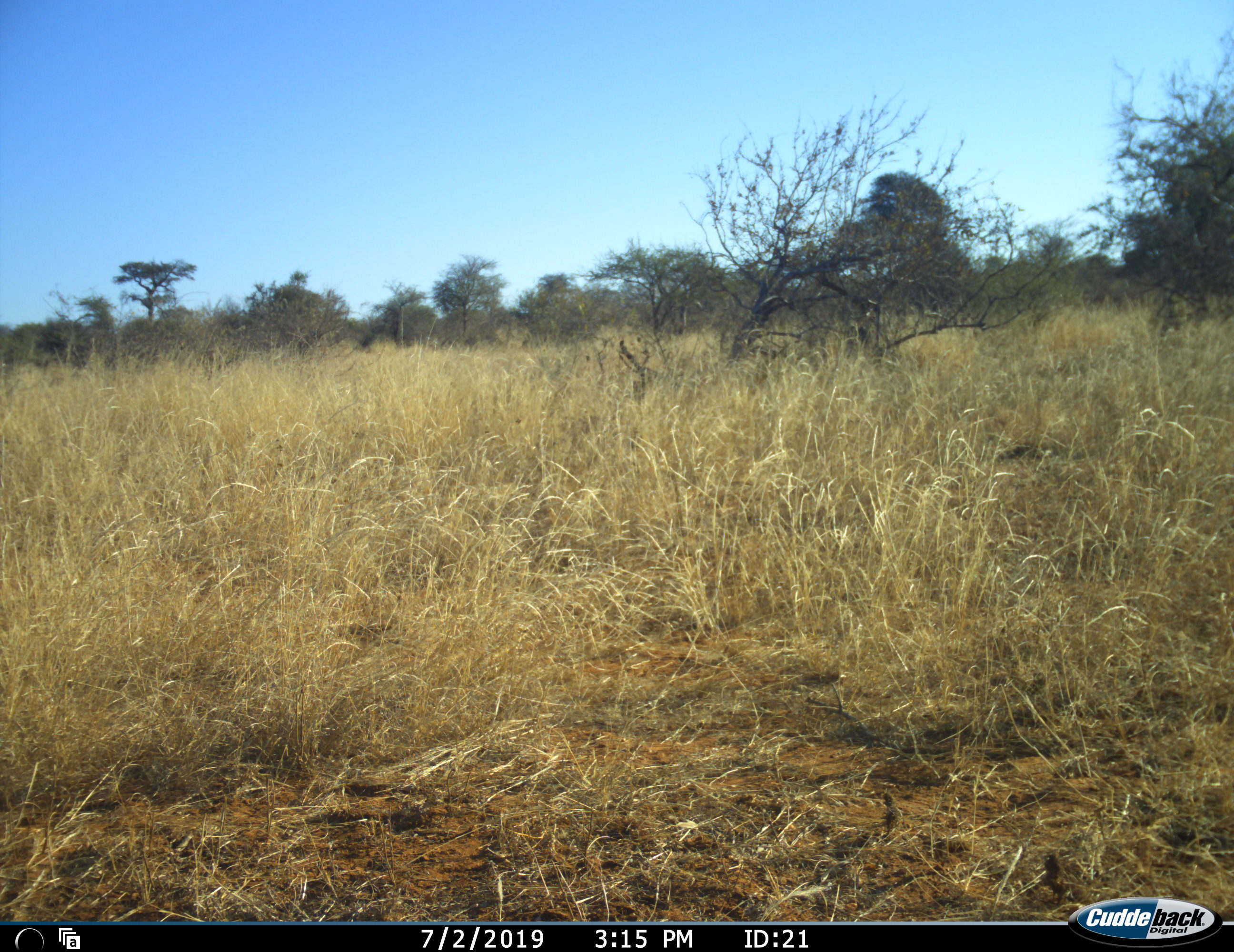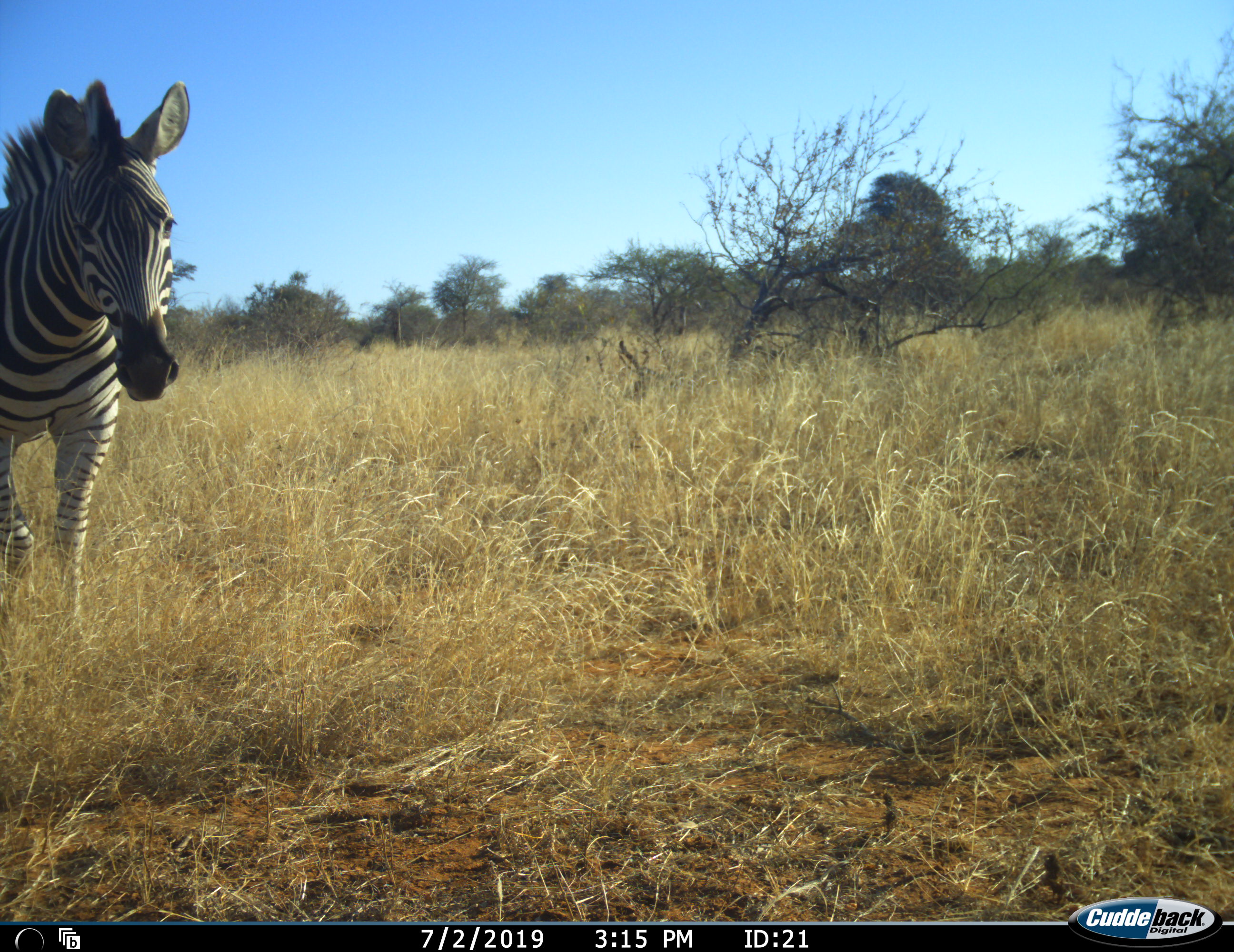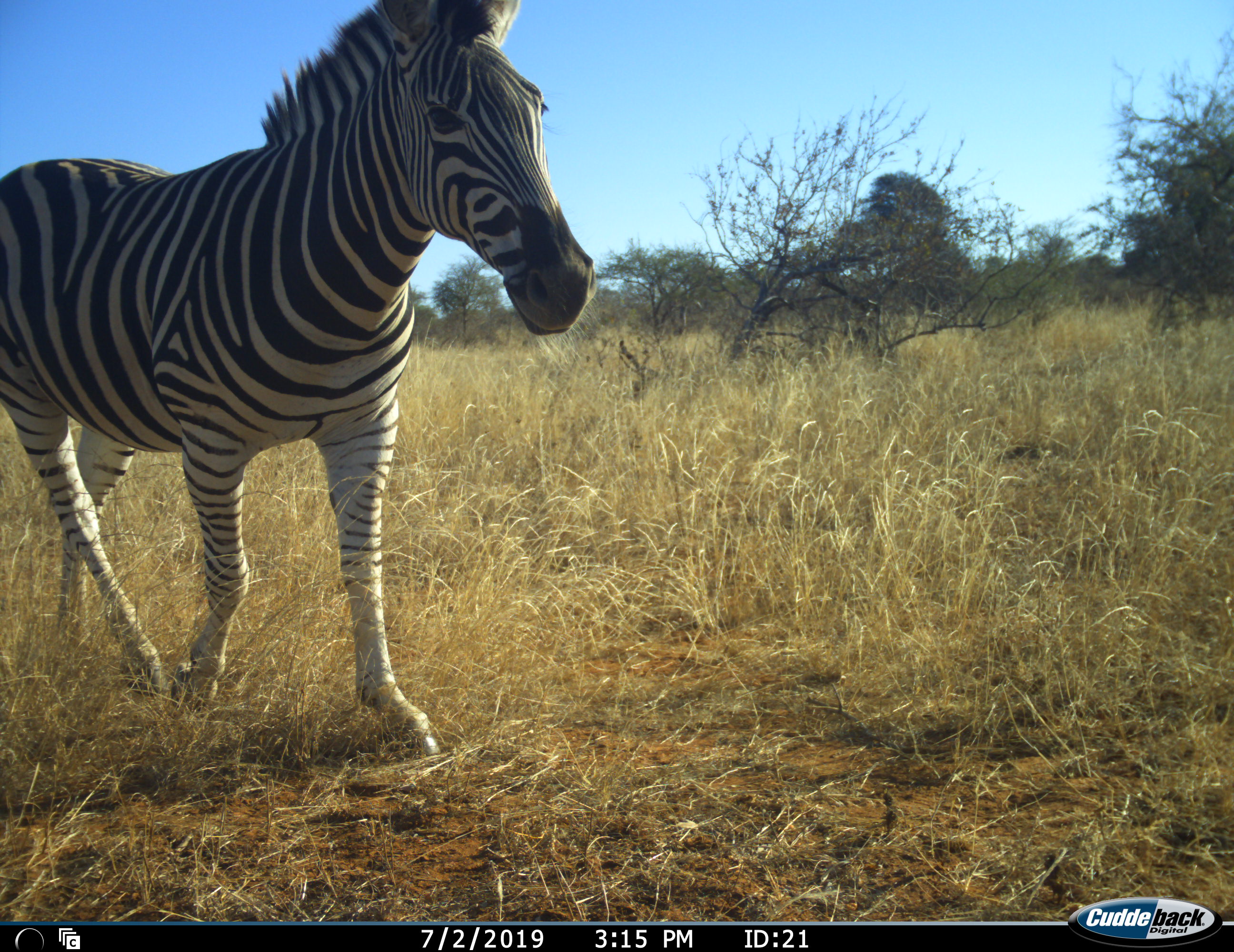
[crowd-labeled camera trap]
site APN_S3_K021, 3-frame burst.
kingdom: Animalia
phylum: Chordata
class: Mammalia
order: Perissodactyla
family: Equidae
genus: Equus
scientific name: Equus quagga burchellii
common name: burchell's zebra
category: zebraburchells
Zebraburchells (burchell's zebra) (Equus quagga burchellii), count 1. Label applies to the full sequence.